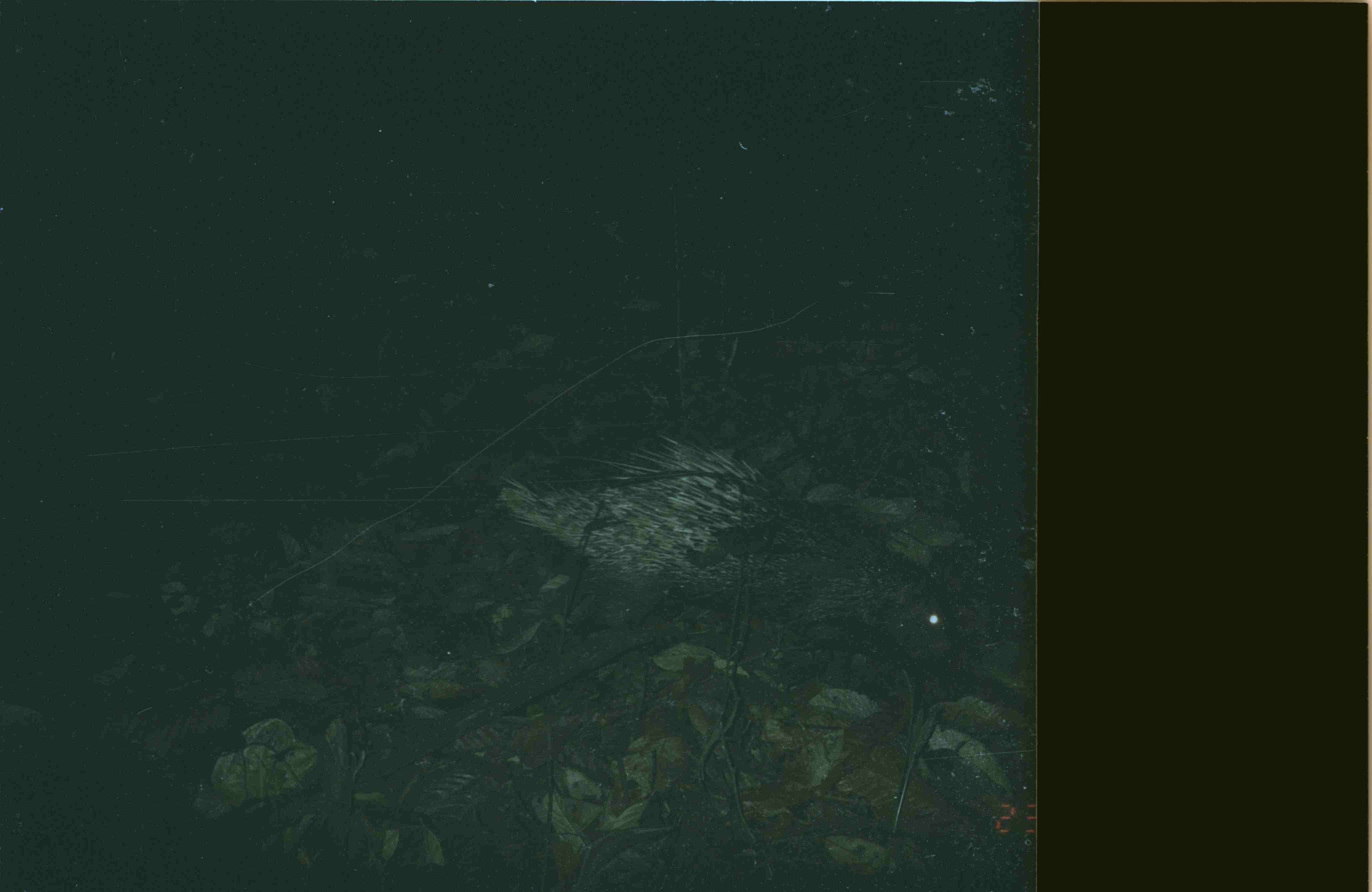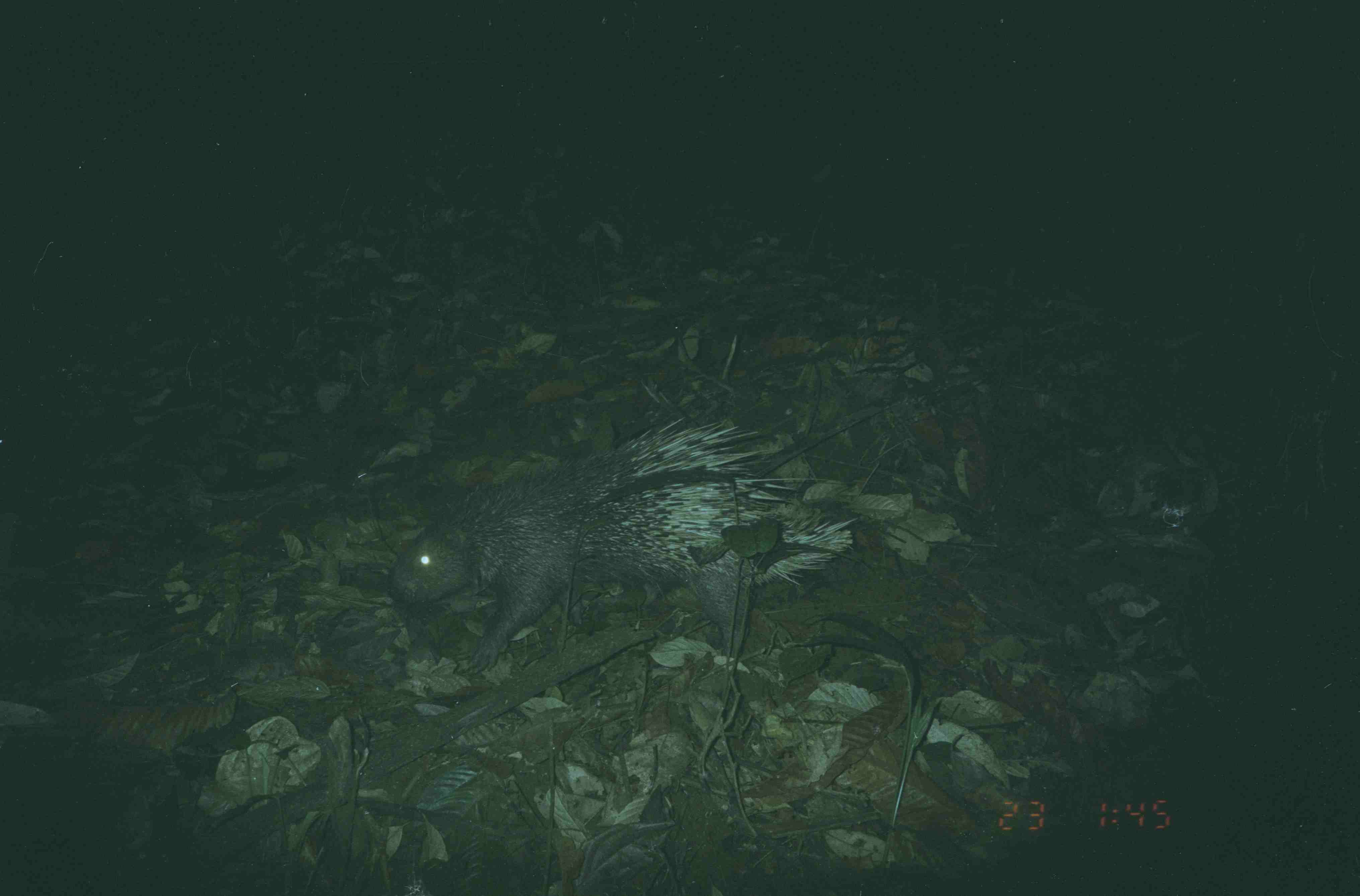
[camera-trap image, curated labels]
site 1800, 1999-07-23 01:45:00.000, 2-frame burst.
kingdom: Animalia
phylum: Chordata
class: Mammalia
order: Rodentia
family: Hystricidae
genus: Hystrix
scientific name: Hystrix brachyura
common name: east asian porcupine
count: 1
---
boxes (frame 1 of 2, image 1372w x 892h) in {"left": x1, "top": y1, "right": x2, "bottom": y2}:
hystrix brachyura: {"left": 497, "top": 438, "right": 973, "bottom": 686}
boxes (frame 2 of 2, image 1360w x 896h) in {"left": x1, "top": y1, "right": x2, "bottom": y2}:
hystrix brachyura: {"left": 387, "top": 417, "right": 858, "bottom": 672}